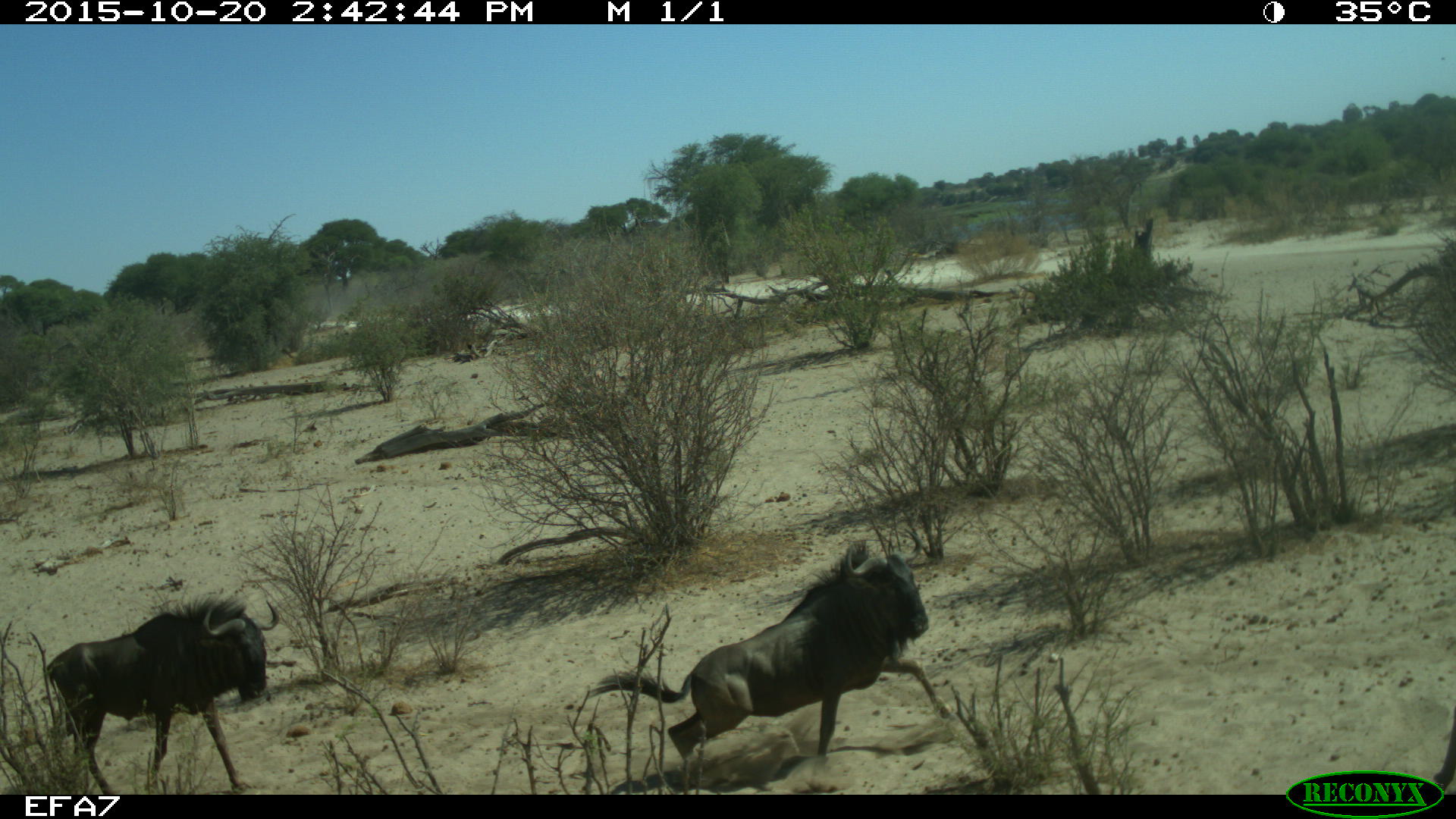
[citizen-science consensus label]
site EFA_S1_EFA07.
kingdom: Animalia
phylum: Chordata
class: Mammalia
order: Artiodactyla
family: Bovidae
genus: Connochaetes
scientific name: Connochaetes taurinus taurinus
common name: blue wildebeest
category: wildebeestblue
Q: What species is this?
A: Wildebeestblue (blue wildebeest) (Connochaetes taurinus taurinus).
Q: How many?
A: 2.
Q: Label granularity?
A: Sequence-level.